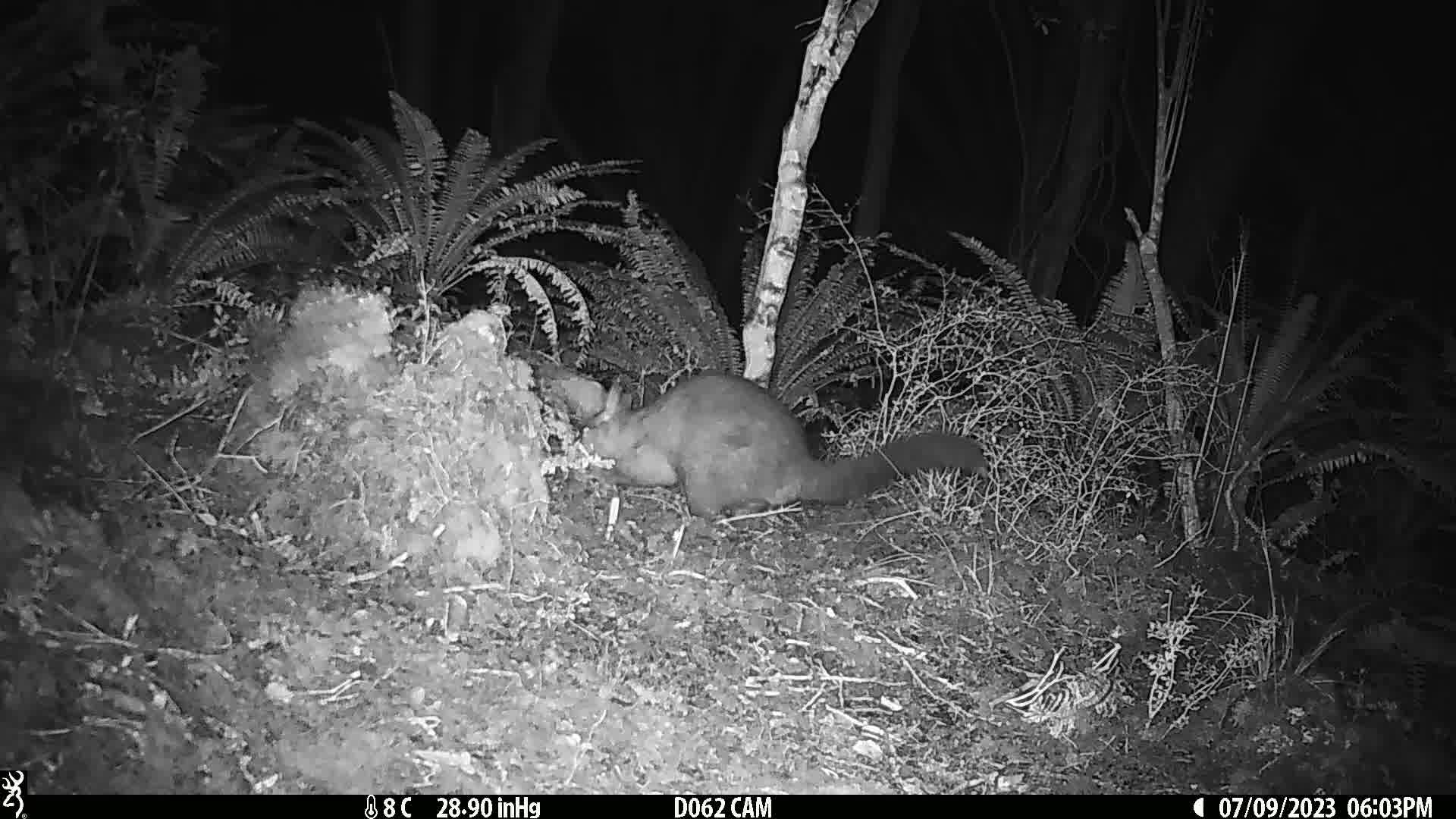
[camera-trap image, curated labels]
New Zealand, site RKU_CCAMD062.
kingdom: Animalia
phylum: Chordata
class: Mammalia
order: Diprotodontia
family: Phalangeridae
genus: Trichosurus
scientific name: Trichosurus vulpecula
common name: common brushtail possum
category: possum